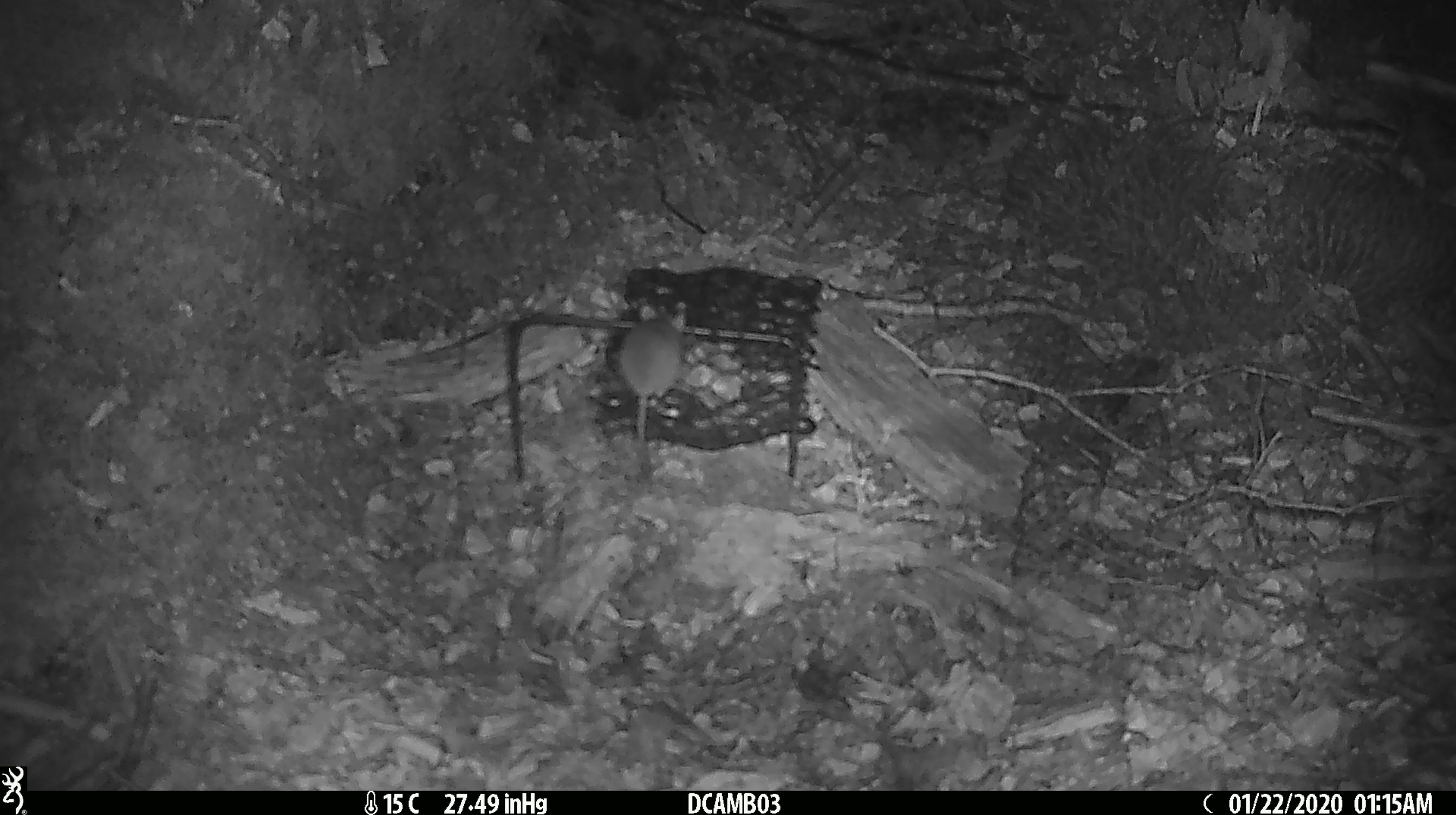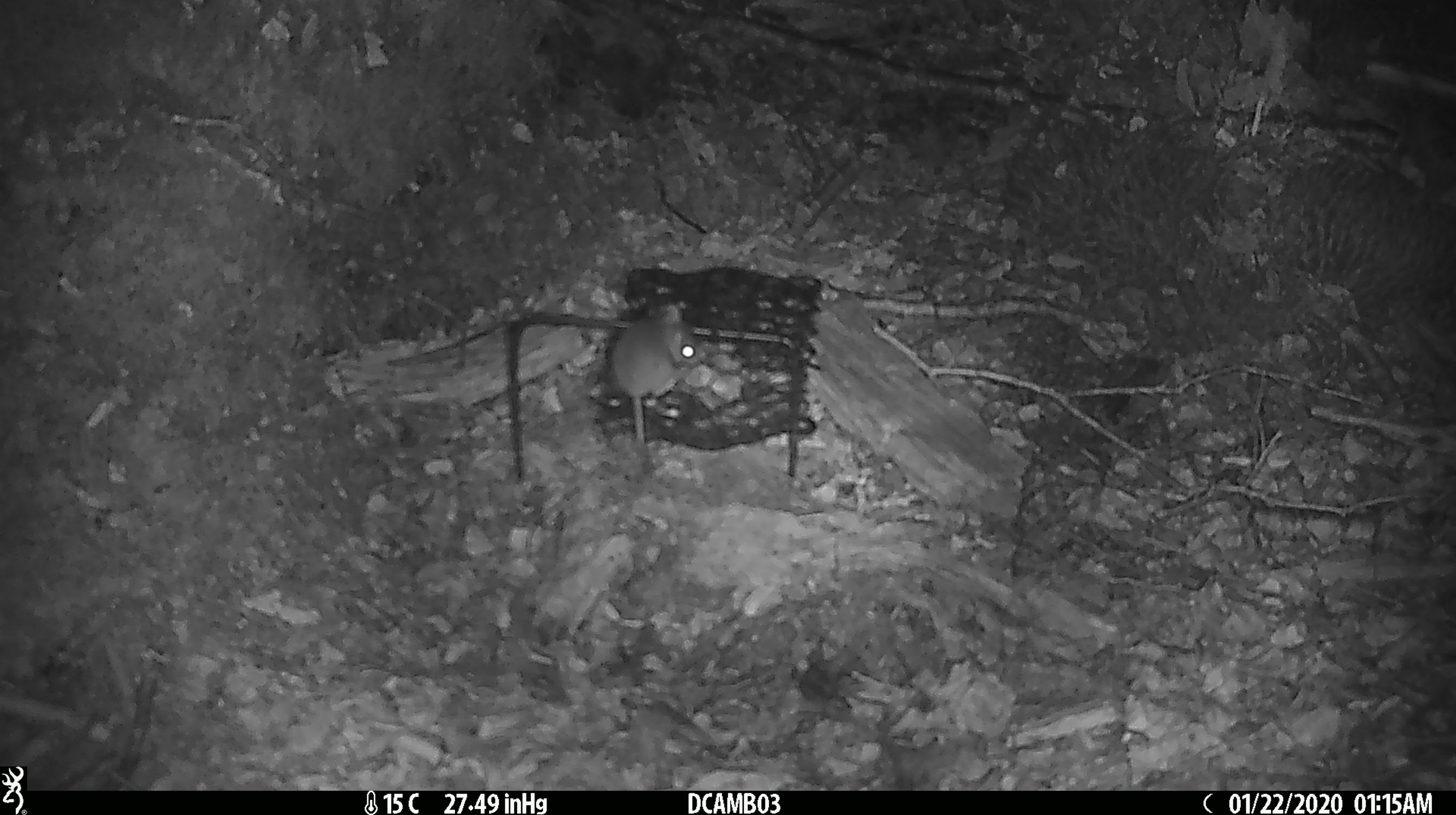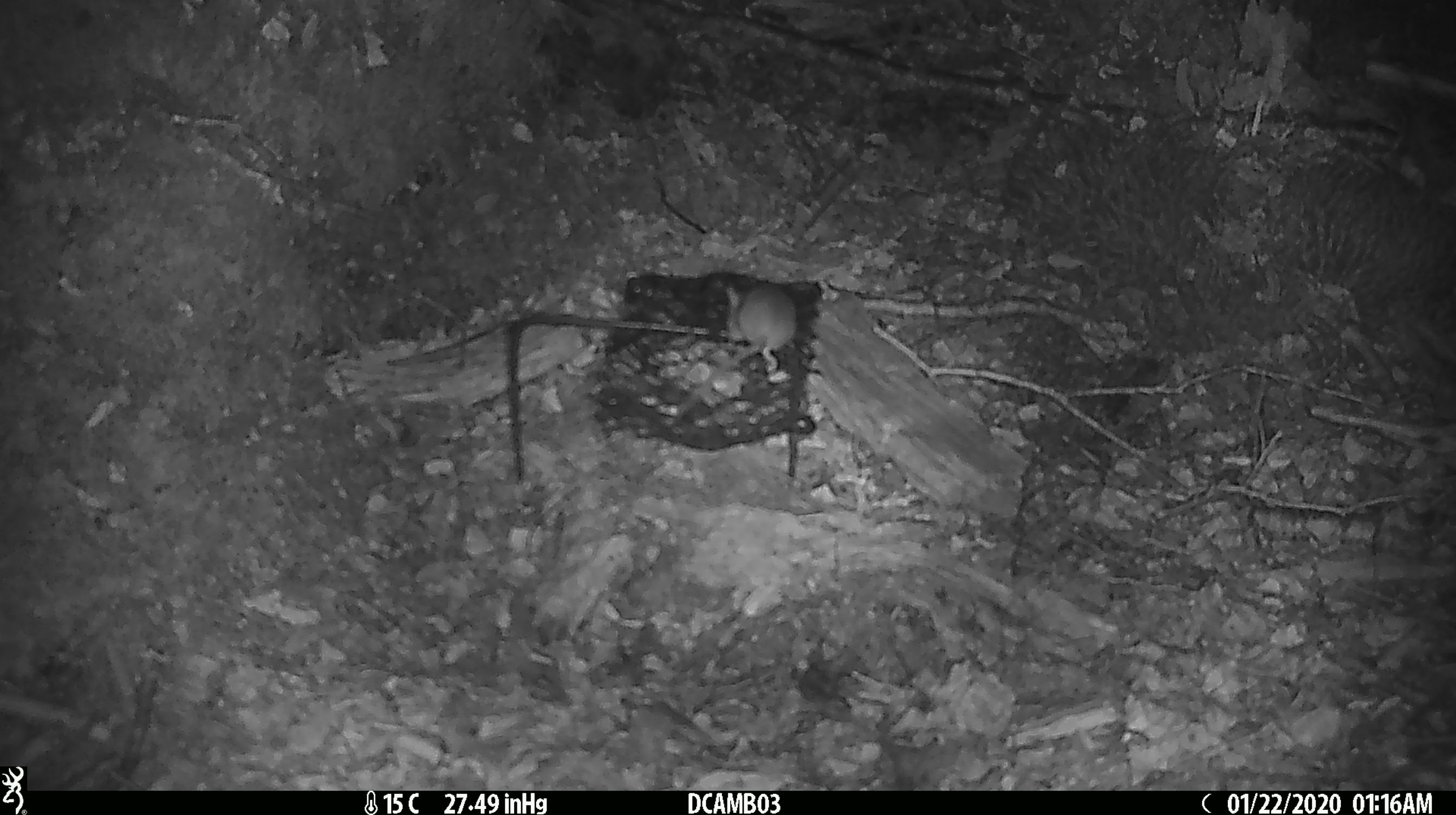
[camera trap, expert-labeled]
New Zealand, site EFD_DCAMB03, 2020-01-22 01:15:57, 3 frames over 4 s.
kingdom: Animalia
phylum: Chordata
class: Mammalia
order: Rodentia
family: Muridae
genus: Mus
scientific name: Mus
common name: mouse